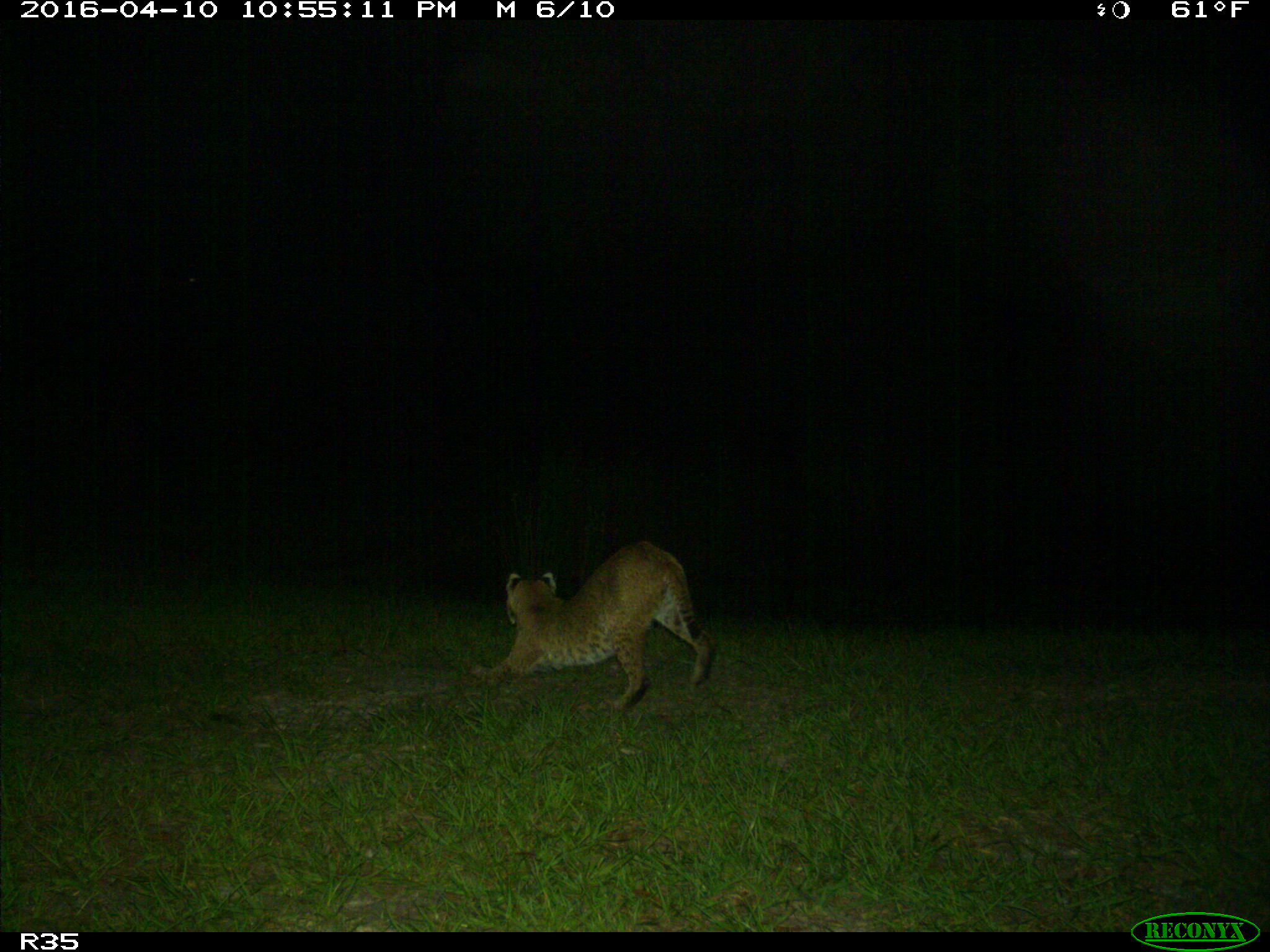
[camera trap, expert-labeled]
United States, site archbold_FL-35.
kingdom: Animalia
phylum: Chordata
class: Mammalia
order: Carnivora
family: Felidae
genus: Lynx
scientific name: Lynx rufus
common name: bobcat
Lynx rufus (bobcat).